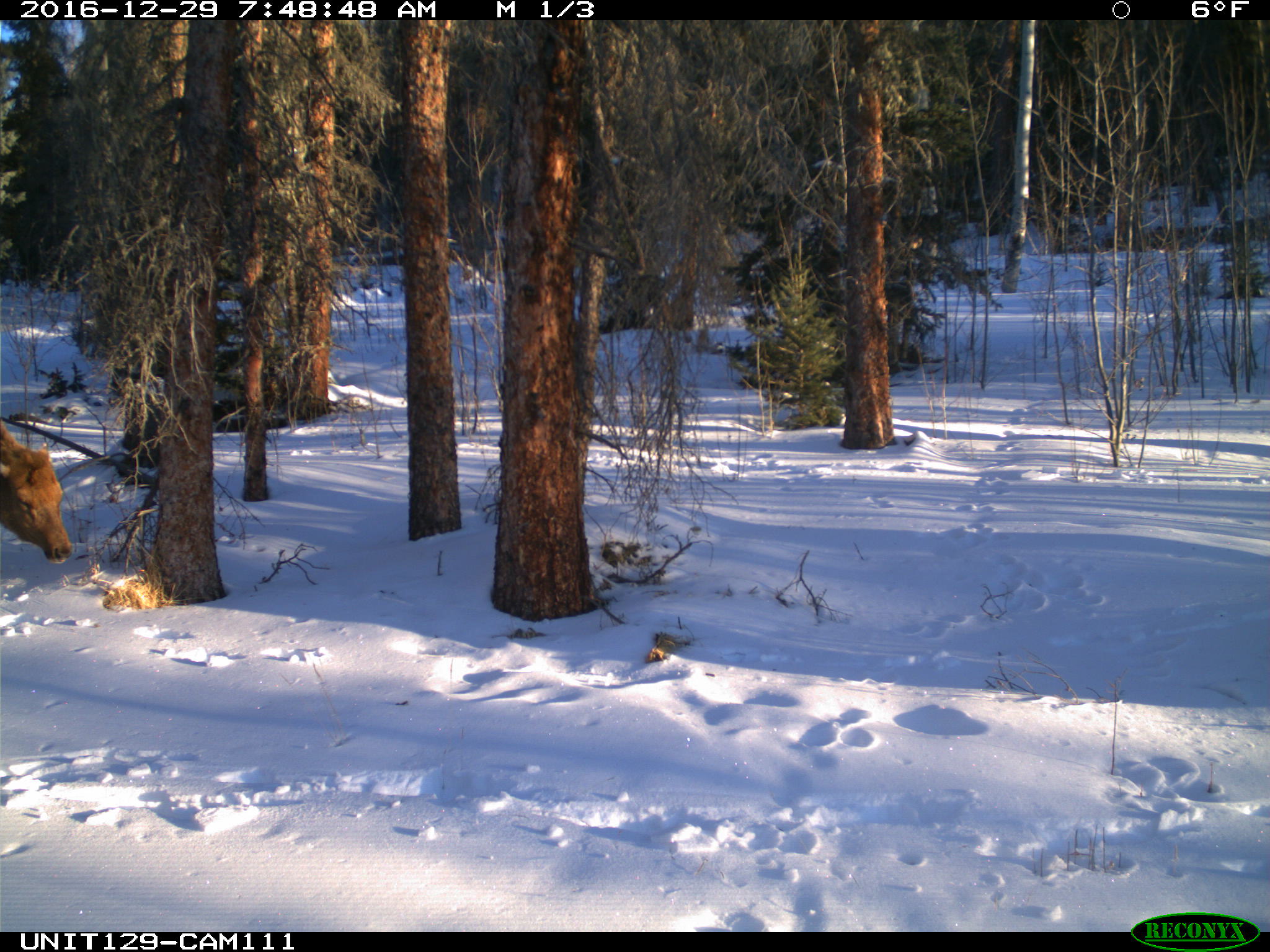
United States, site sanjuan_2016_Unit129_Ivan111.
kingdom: Animalia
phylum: Chordata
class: Mammalia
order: Artiodactyla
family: Cervidae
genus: Cervus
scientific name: Cervus elaphus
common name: red deer